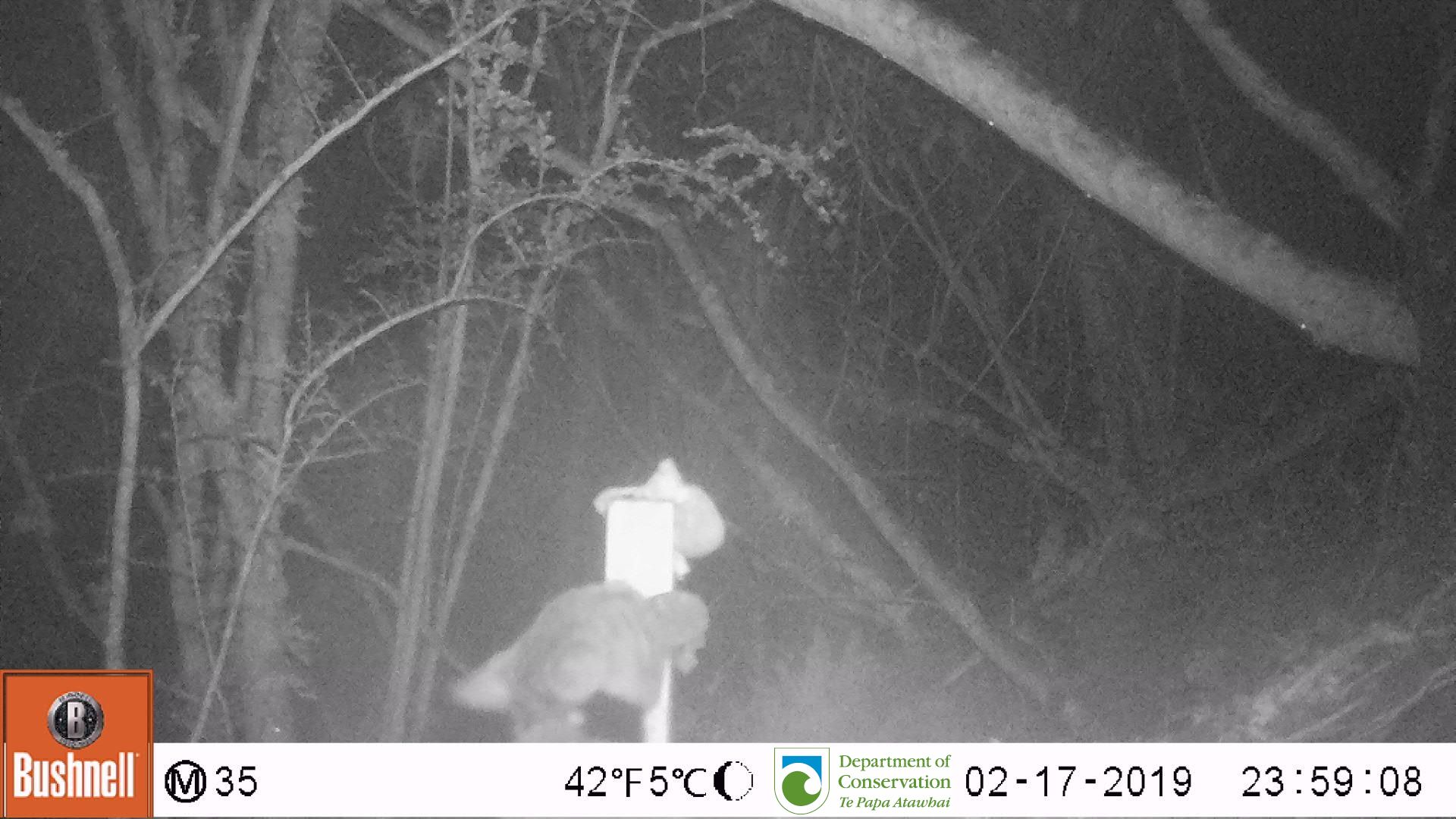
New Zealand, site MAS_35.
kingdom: Animalia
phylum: Chordata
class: Mammalia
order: Carnivora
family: Felidae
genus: Felis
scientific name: Felis catus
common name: domestic cat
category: cat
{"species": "cat (domestic cat) (Felis catus)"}